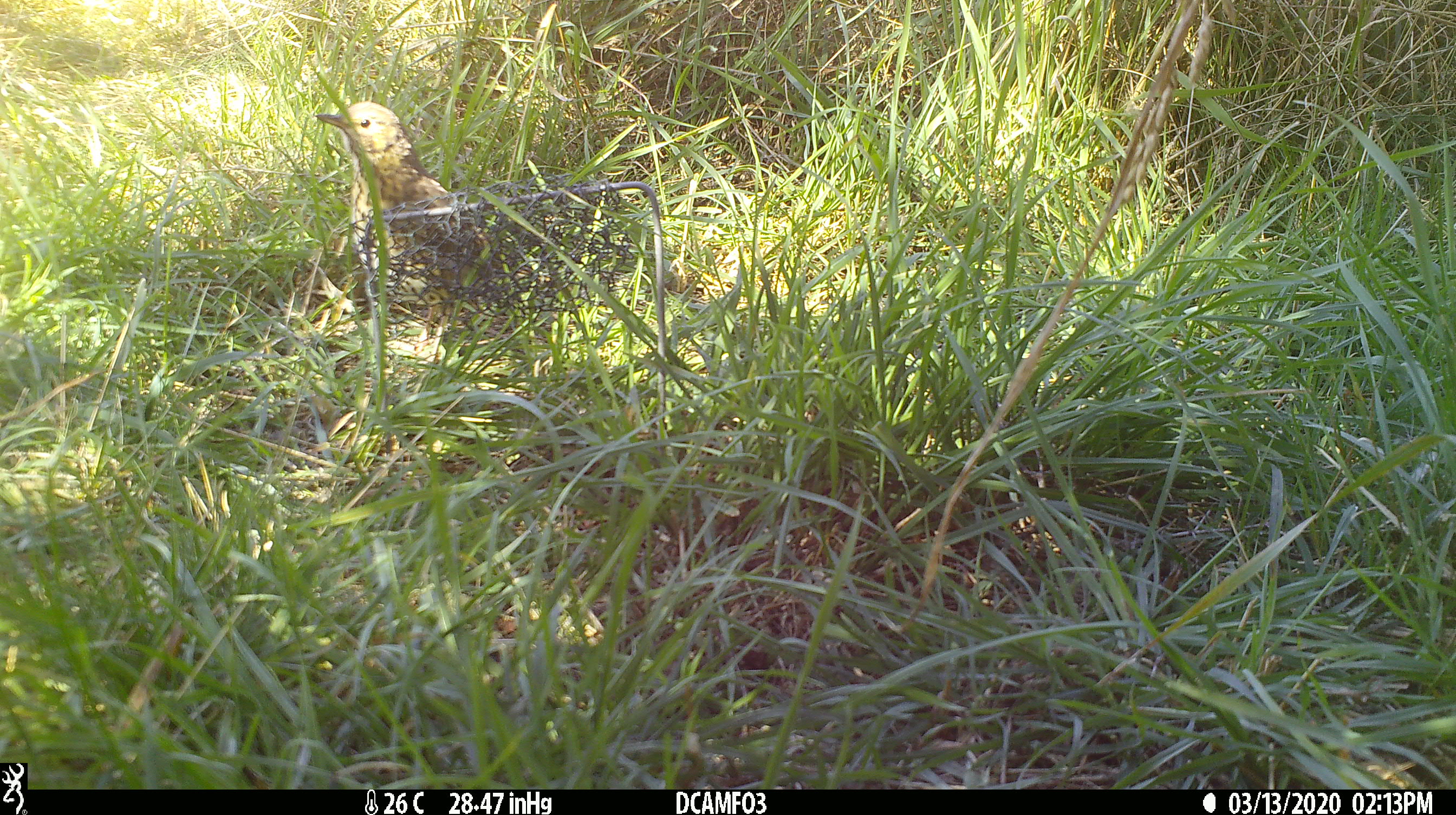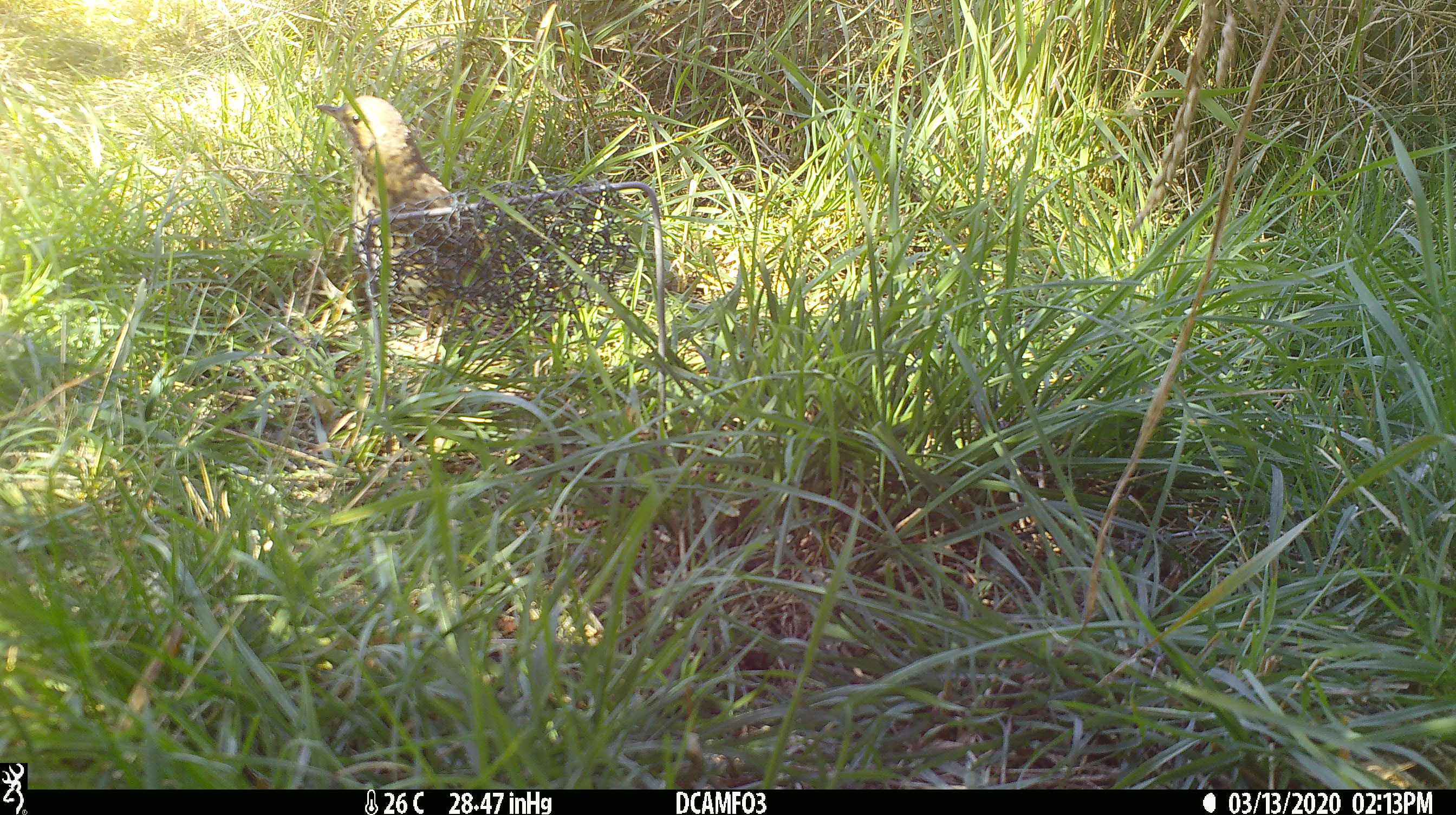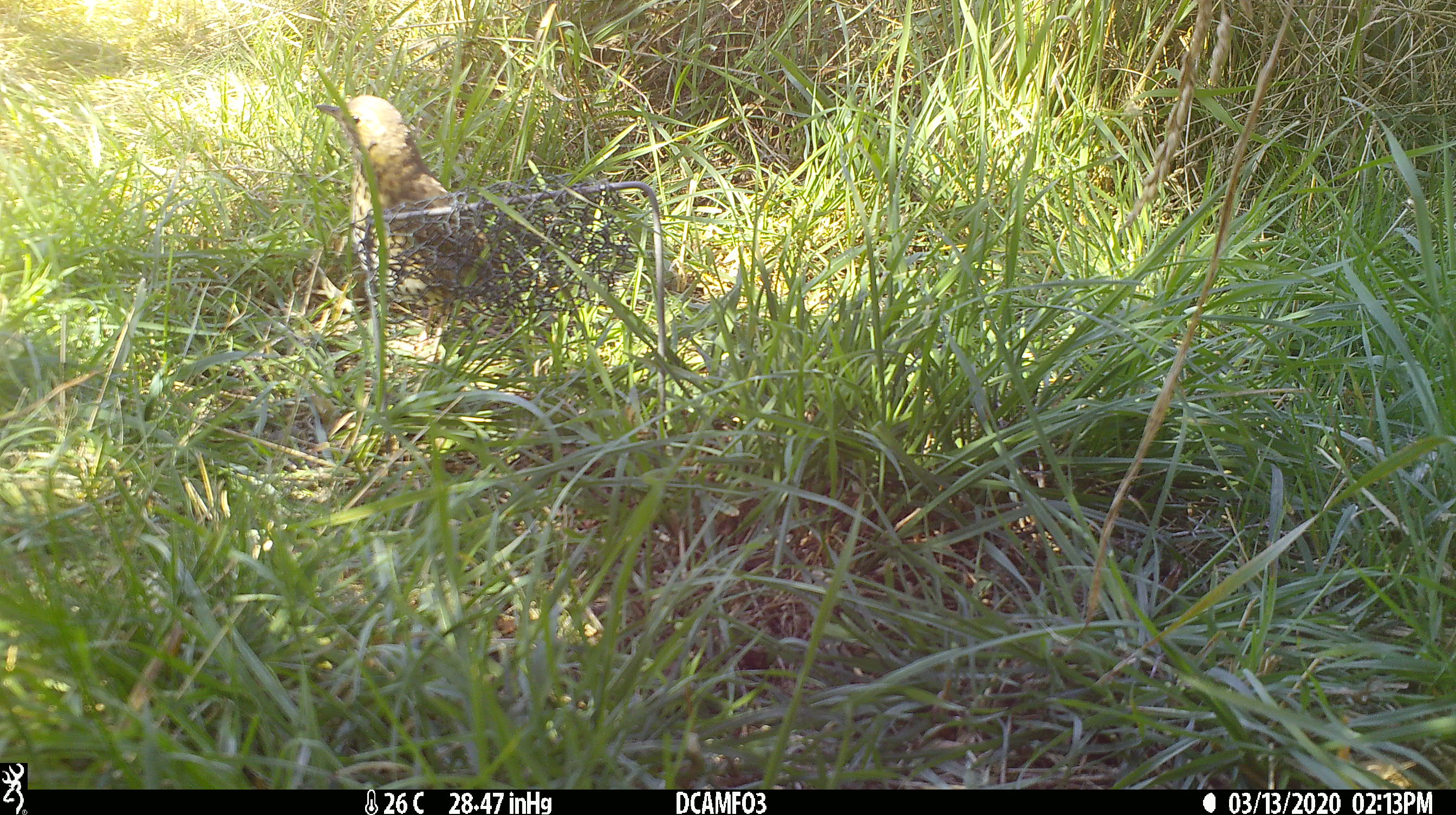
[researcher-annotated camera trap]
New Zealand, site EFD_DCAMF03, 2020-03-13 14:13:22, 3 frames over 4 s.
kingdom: Animalia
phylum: Chordata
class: Aves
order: Passeriformes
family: Turdidae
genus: Turdus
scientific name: Turdus philomelos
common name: song thrush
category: thrush